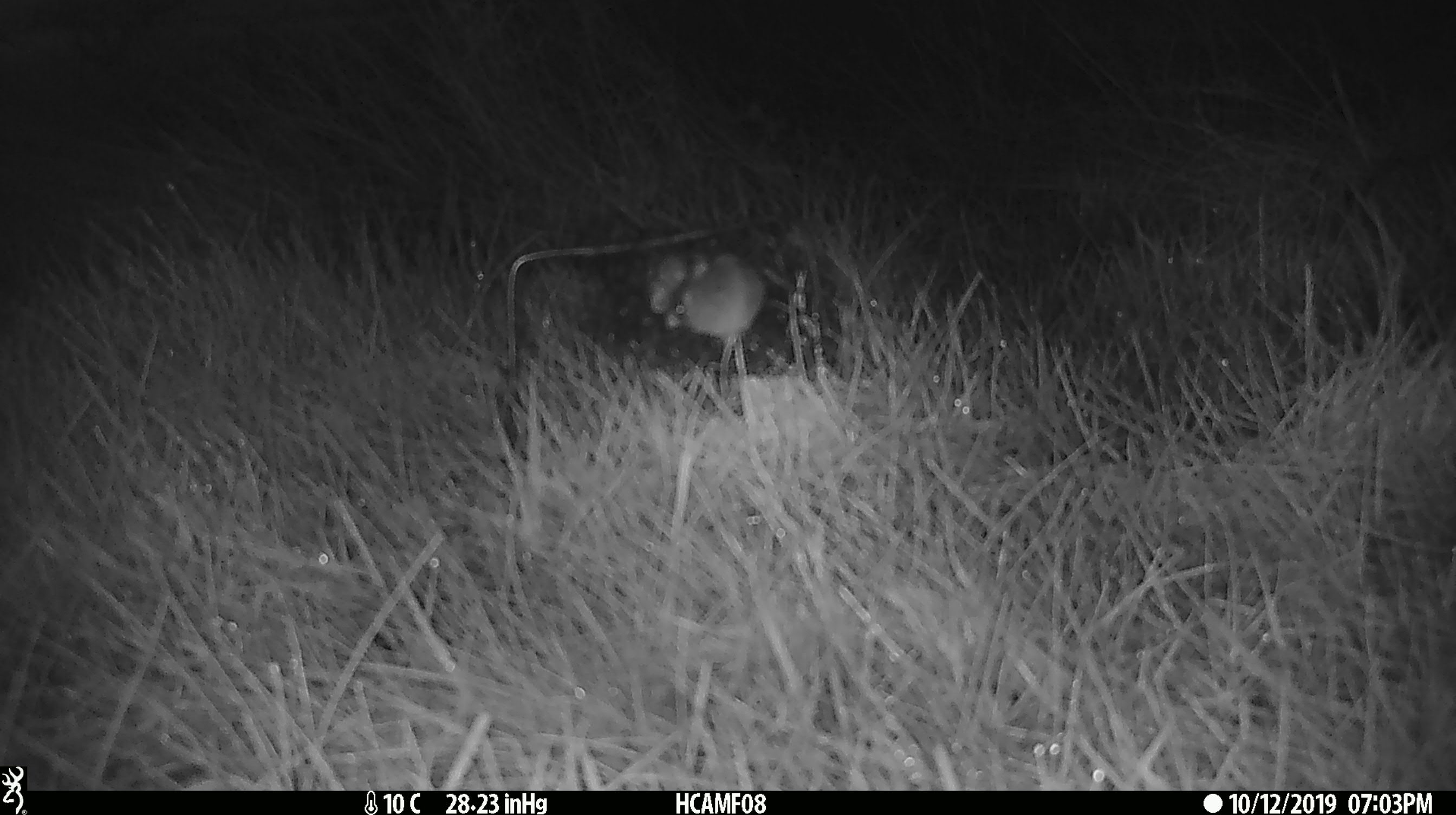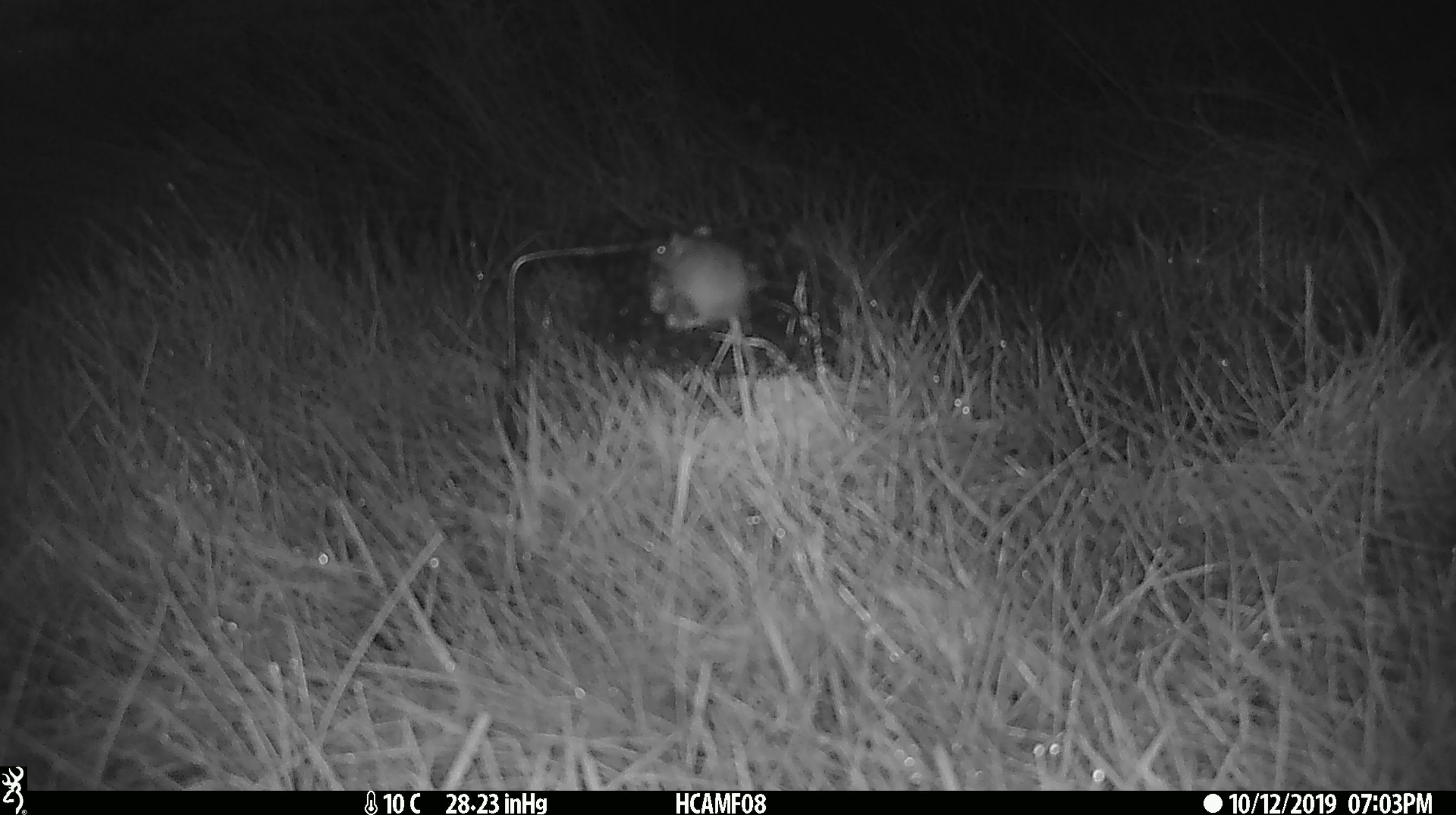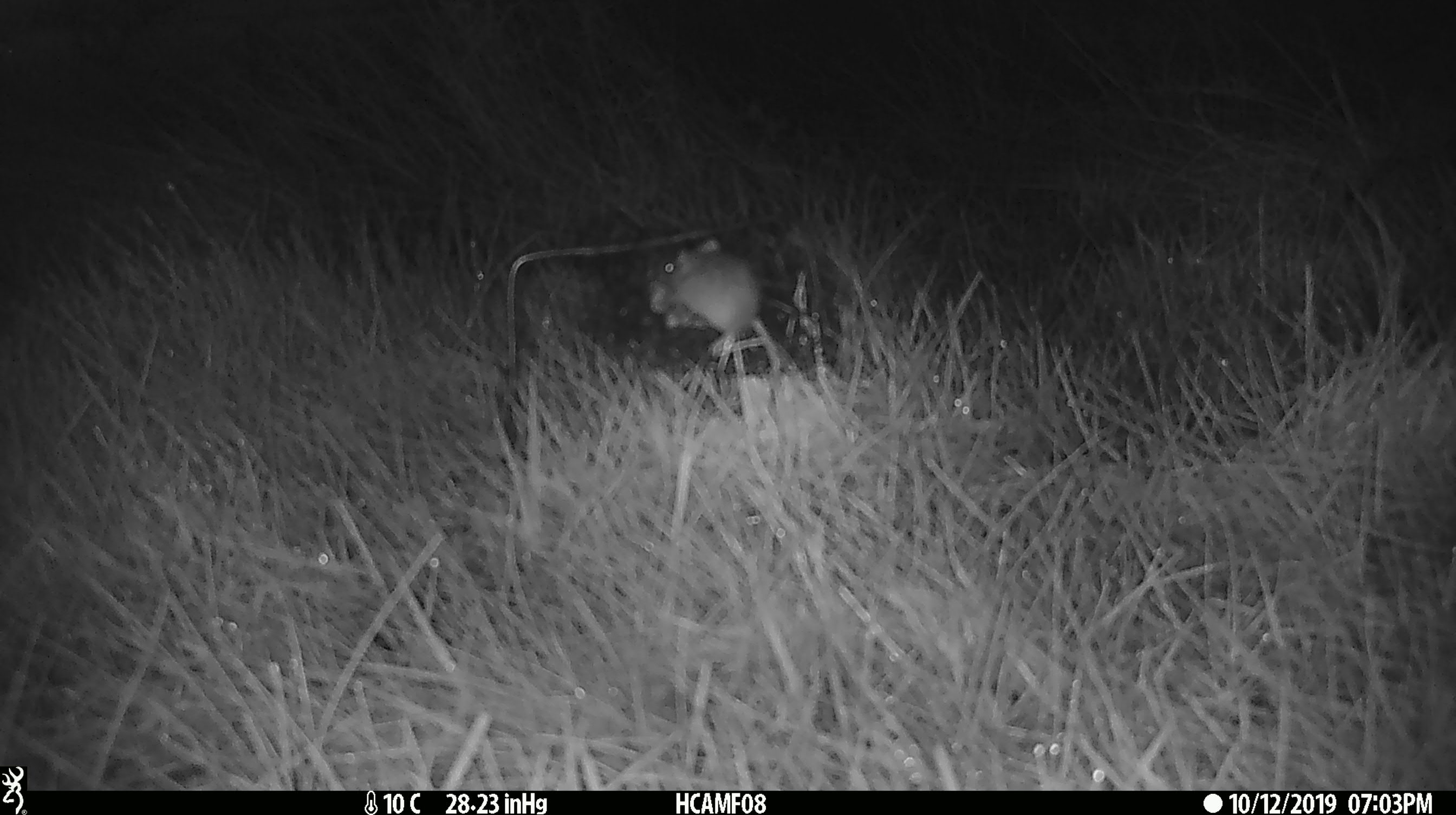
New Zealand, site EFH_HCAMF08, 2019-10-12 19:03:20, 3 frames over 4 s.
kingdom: Animalia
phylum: Chordata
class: Mammalia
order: Rodentia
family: Muridae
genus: Mus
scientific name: Mus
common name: mouse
Mouse (Mus).